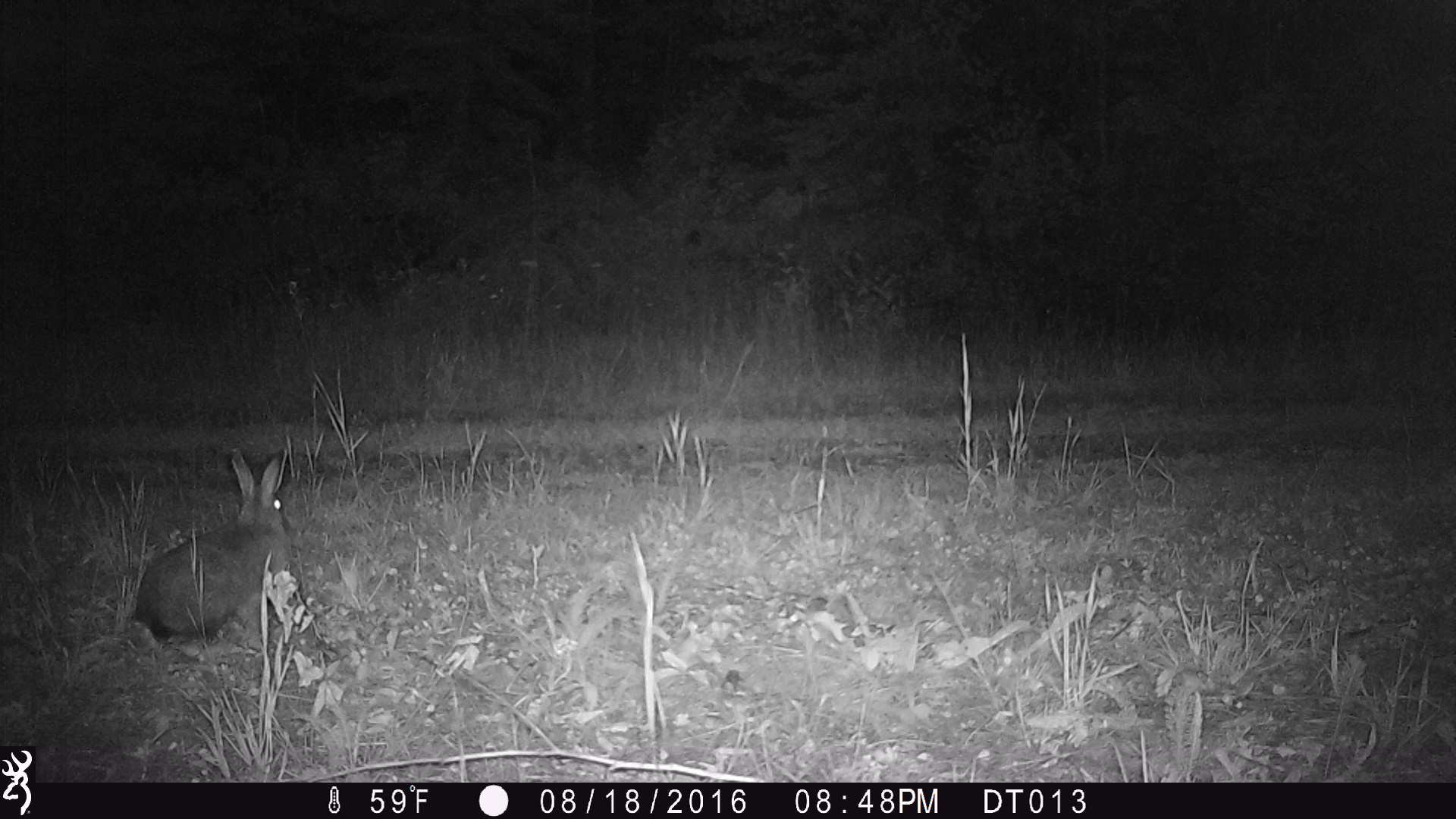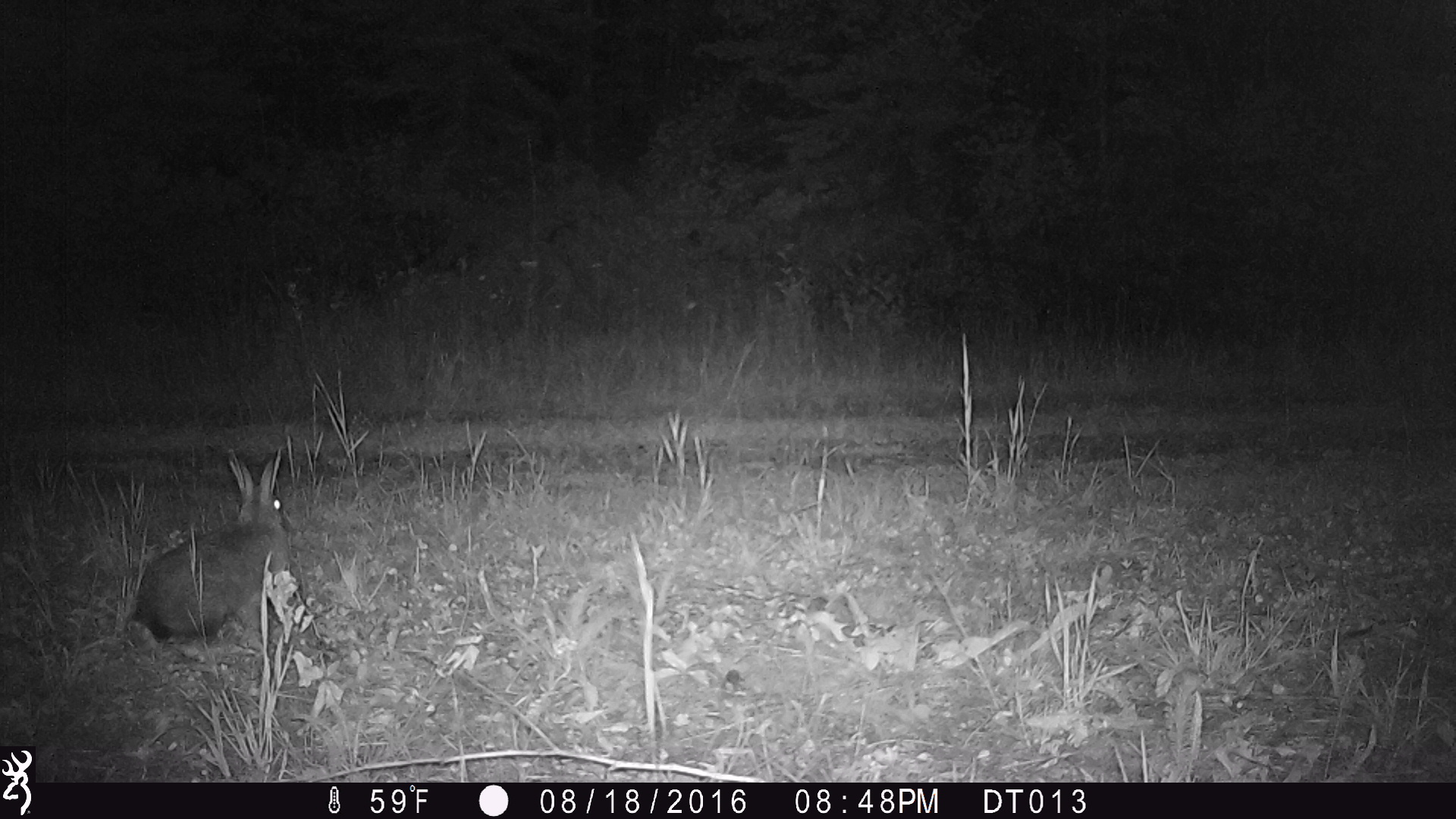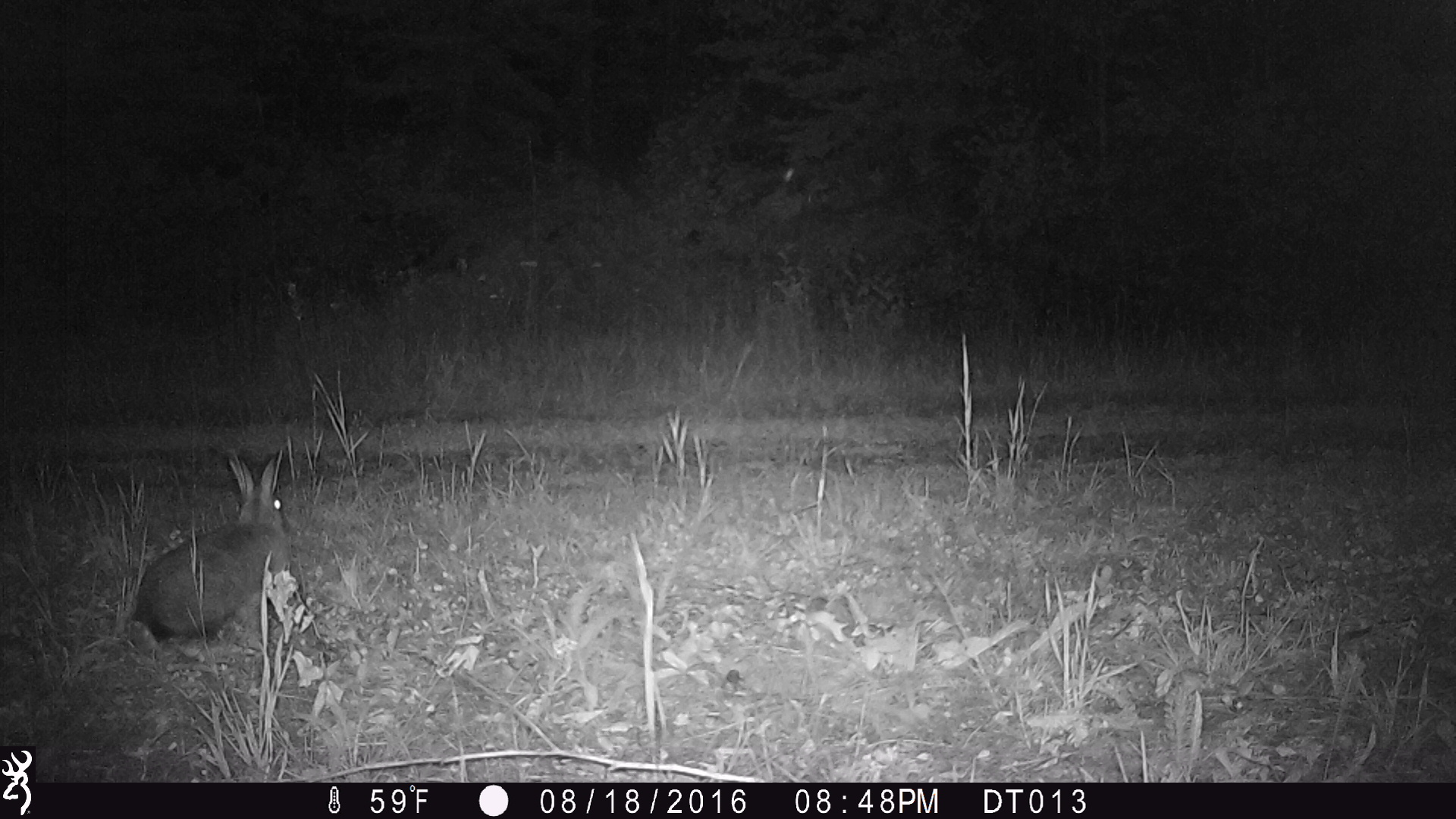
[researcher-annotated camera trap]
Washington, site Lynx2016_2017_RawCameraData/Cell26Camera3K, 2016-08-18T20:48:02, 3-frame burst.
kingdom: Animalia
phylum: Chordata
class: Mammalia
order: Lagomorpha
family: Leporidae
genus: Lepus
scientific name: Lepus americanus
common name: snowshoe hare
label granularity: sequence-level